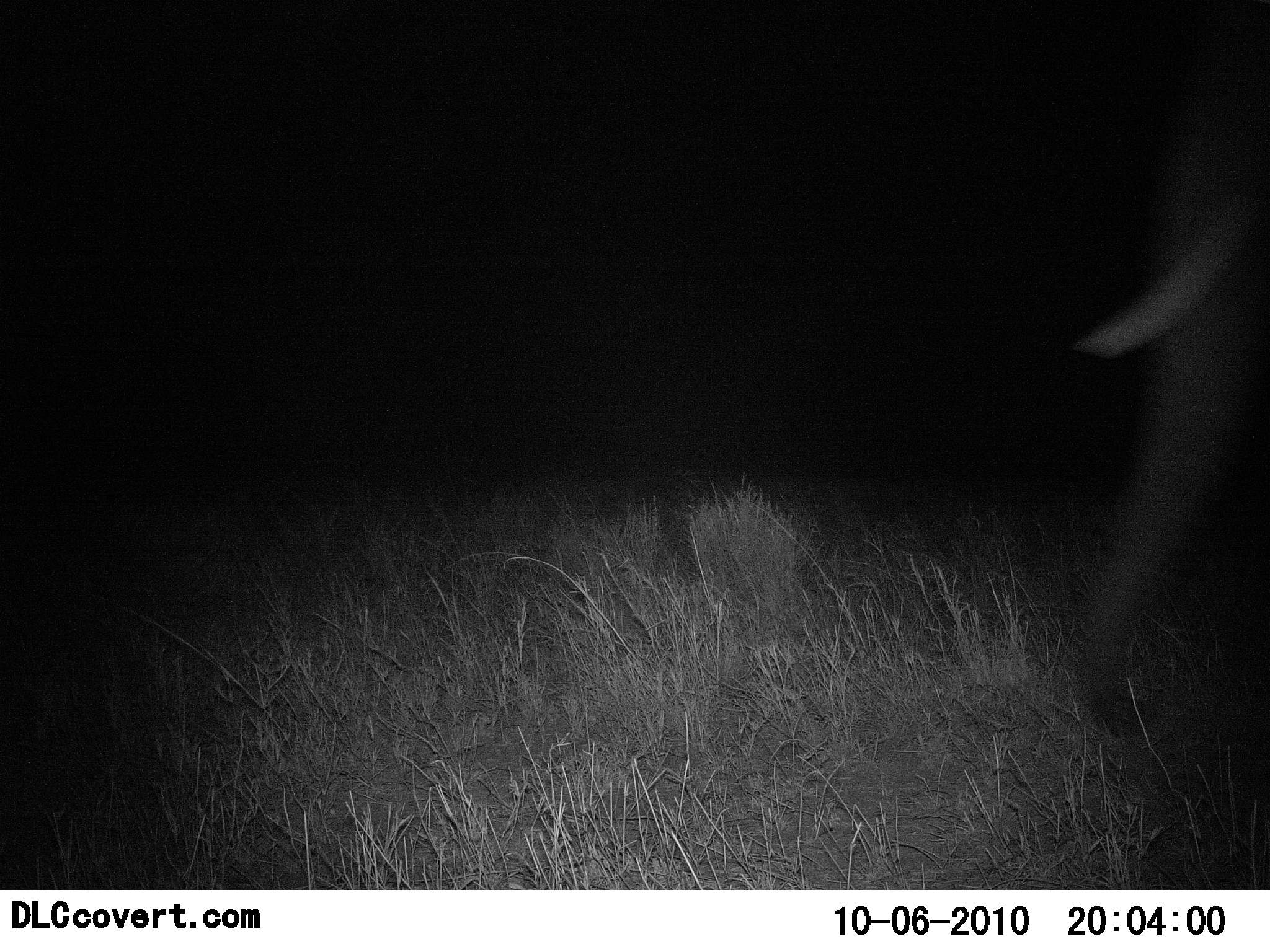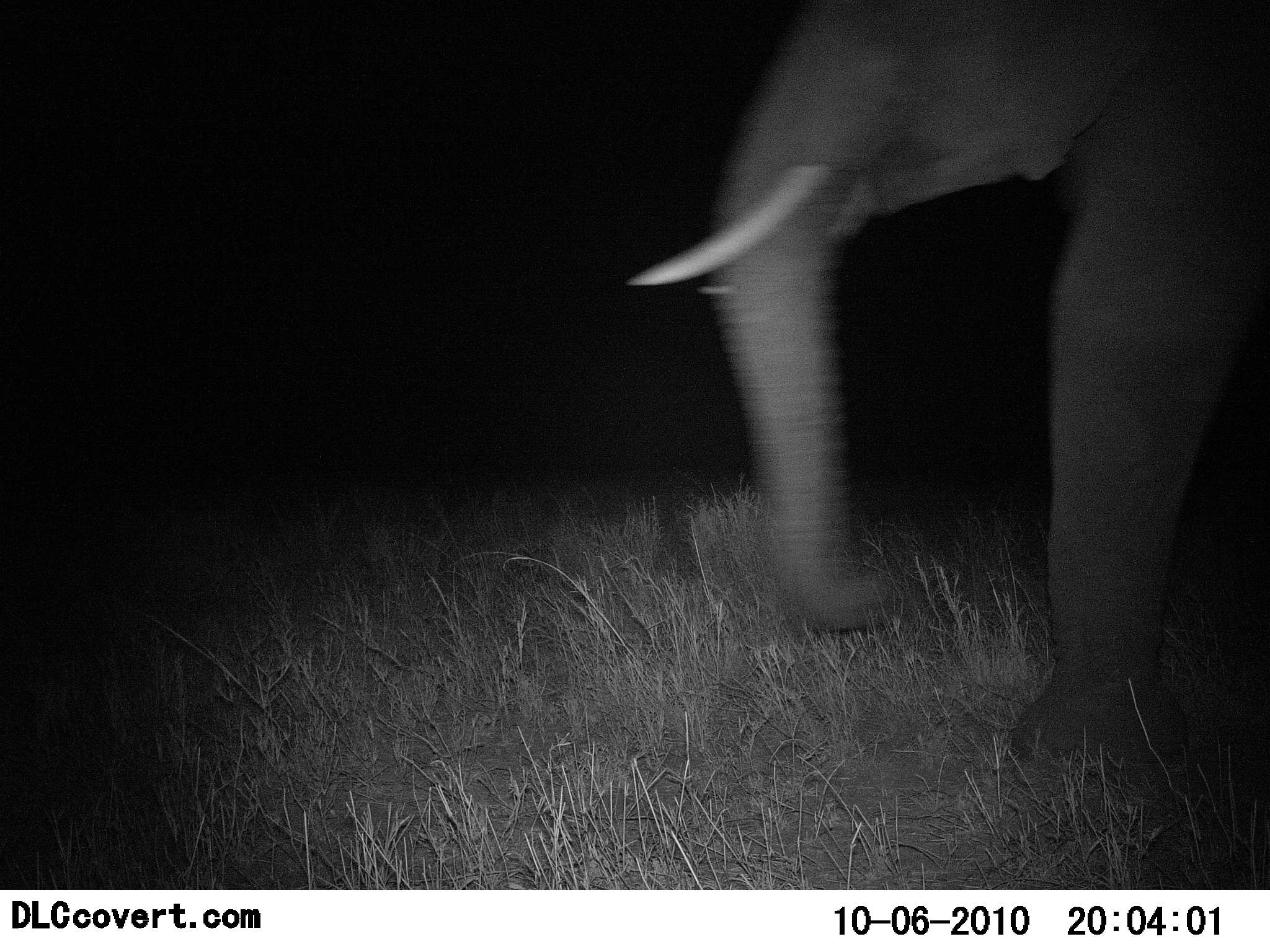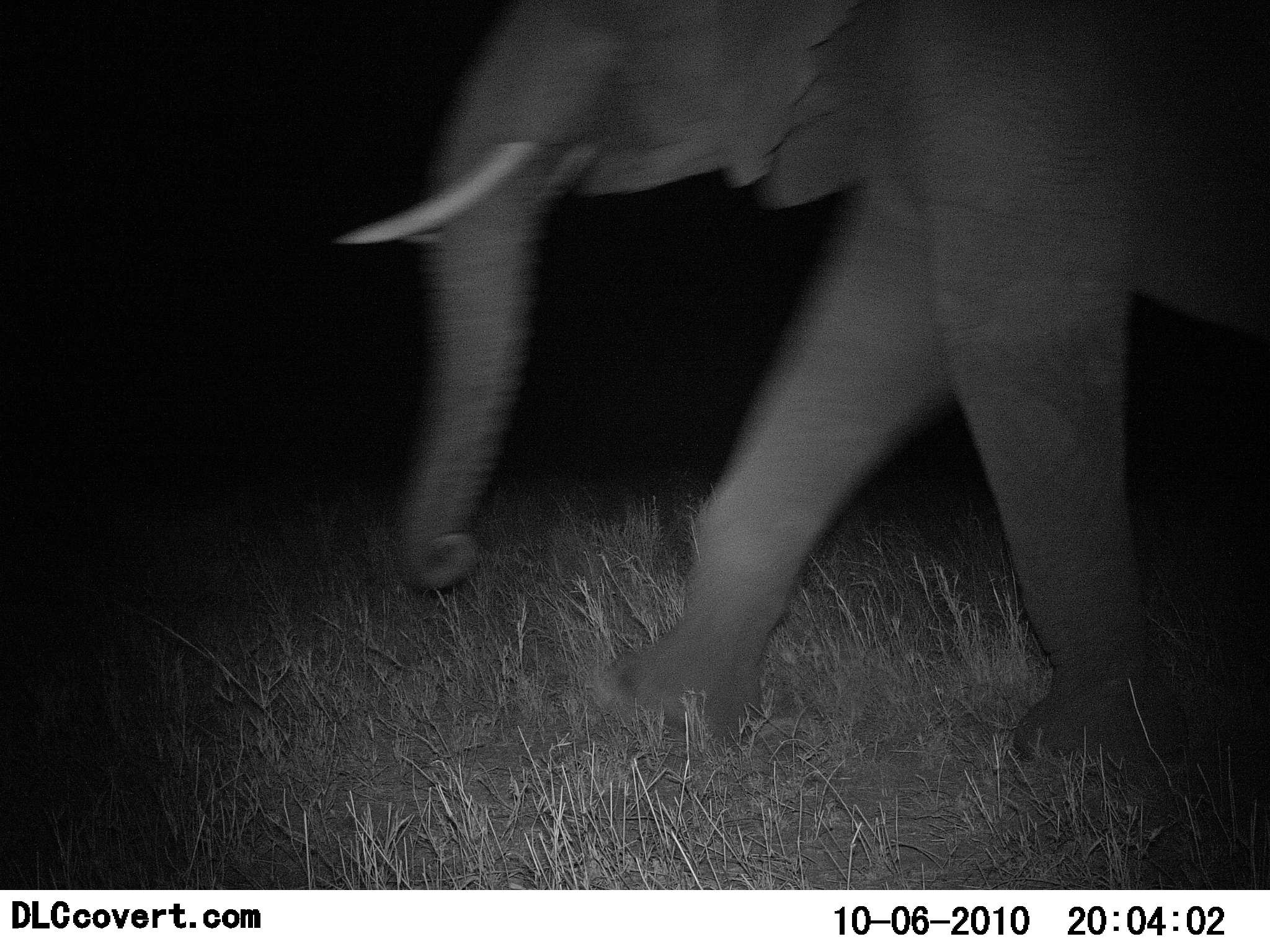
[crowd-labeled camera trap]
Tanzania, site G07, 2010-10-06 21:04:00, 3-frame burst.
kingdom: Animalia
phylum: Chordata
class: Mammalia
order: Proboscidea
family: Elephantidae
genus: Loxodonta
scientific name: Loxodonta africana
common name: african bush elephant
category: elephant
Elephant (african bush elephant) (Loxodonta africana), count 1. Behavior (volunteer vote fractions): standing 0%, resting 0%, moving 100%, interacting 0%. Young present (vote fraction): 0%. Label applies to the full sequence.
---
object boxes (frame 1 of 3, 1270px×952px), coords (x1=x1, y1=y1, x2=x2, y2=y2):
animal: (x1=1066, y1=44, x2=1270, y2=718)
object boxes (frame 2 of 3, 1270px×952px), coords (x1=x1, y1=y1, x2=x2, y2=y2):
animal: (x1=623, y1=0, x2=1270, y2=765)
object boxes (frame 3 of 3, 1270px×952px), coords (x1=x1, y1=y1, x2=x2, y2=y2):
animal: (x1=334, y1=0, x2=1270, y2=761)